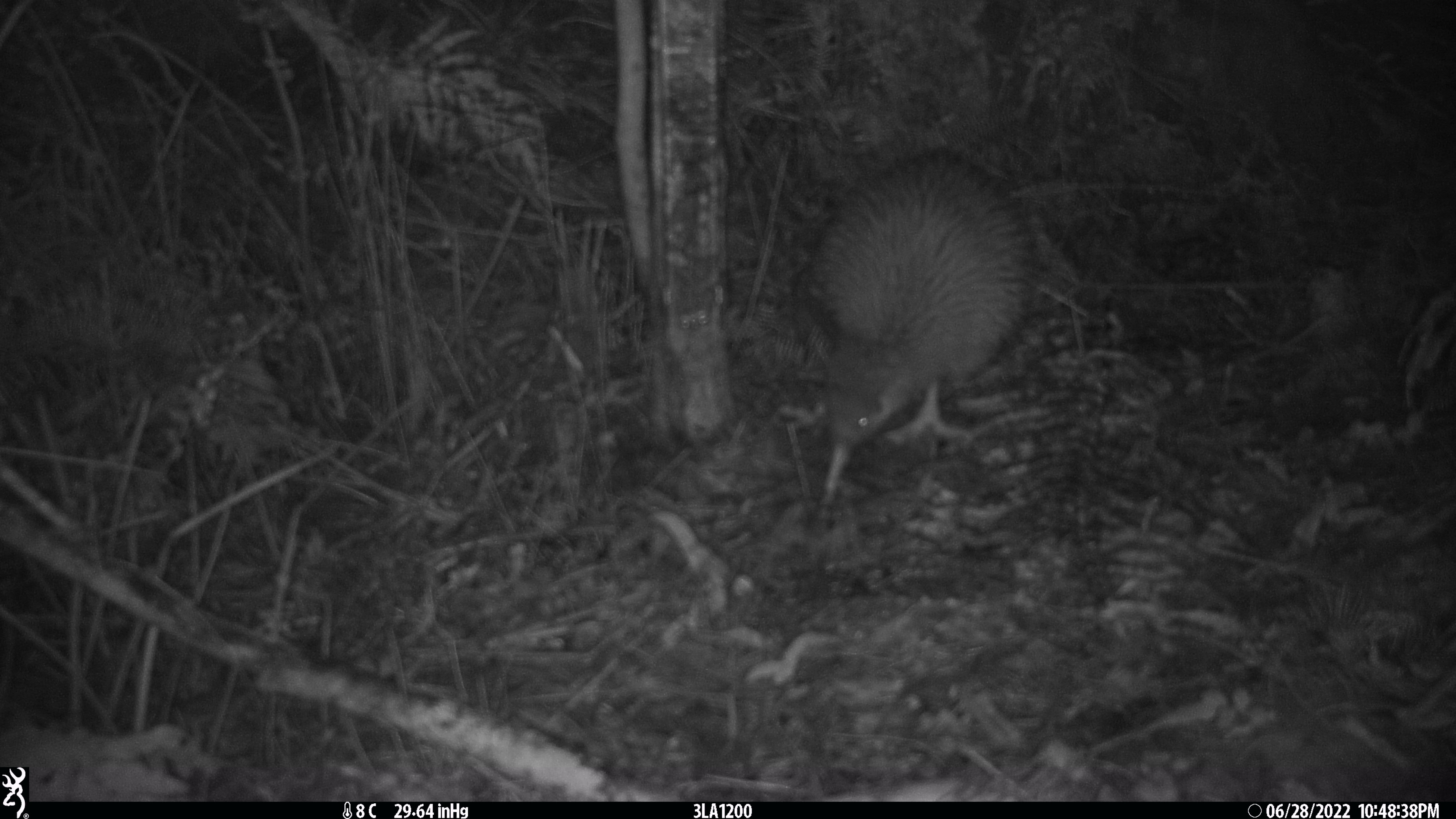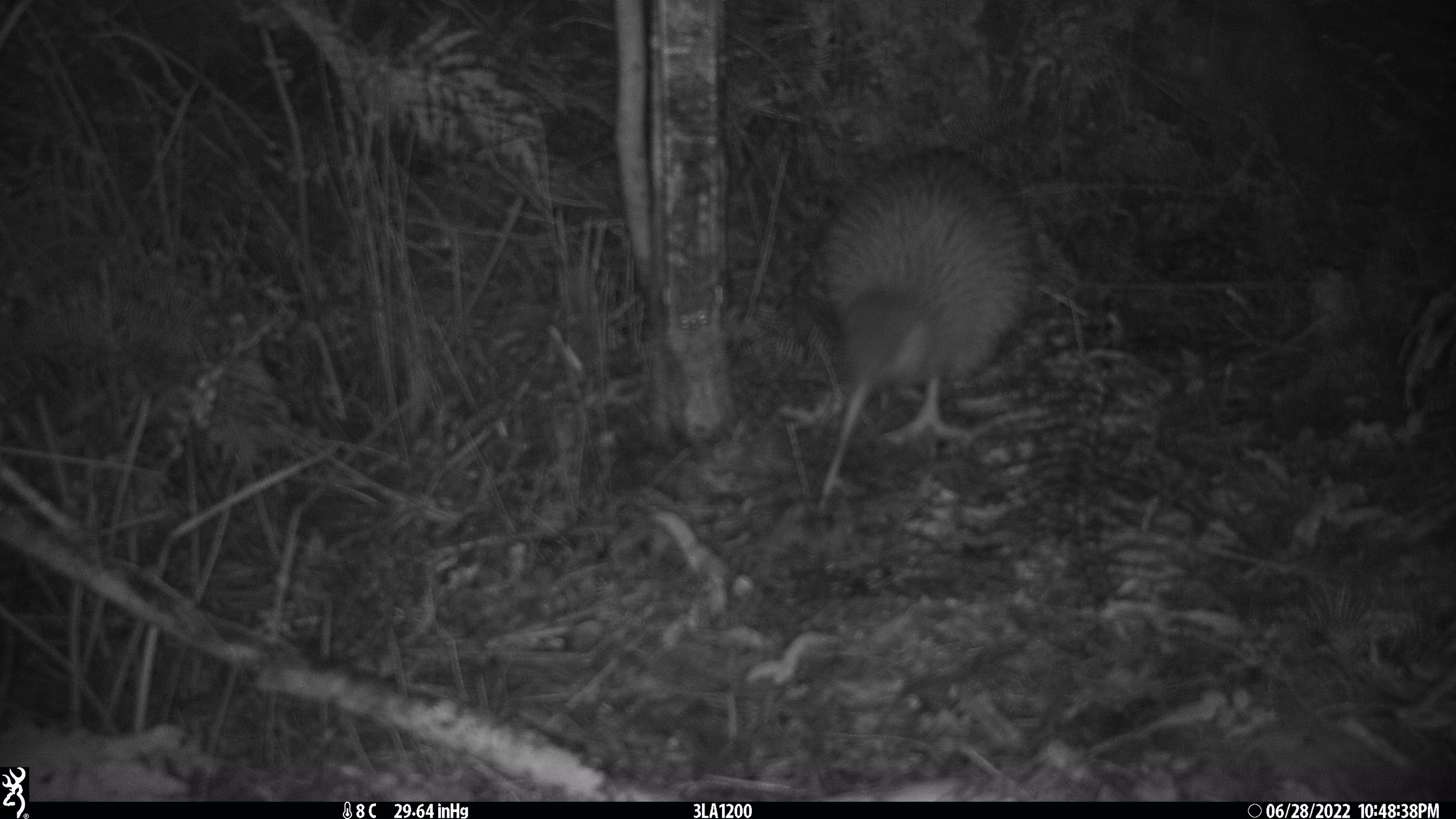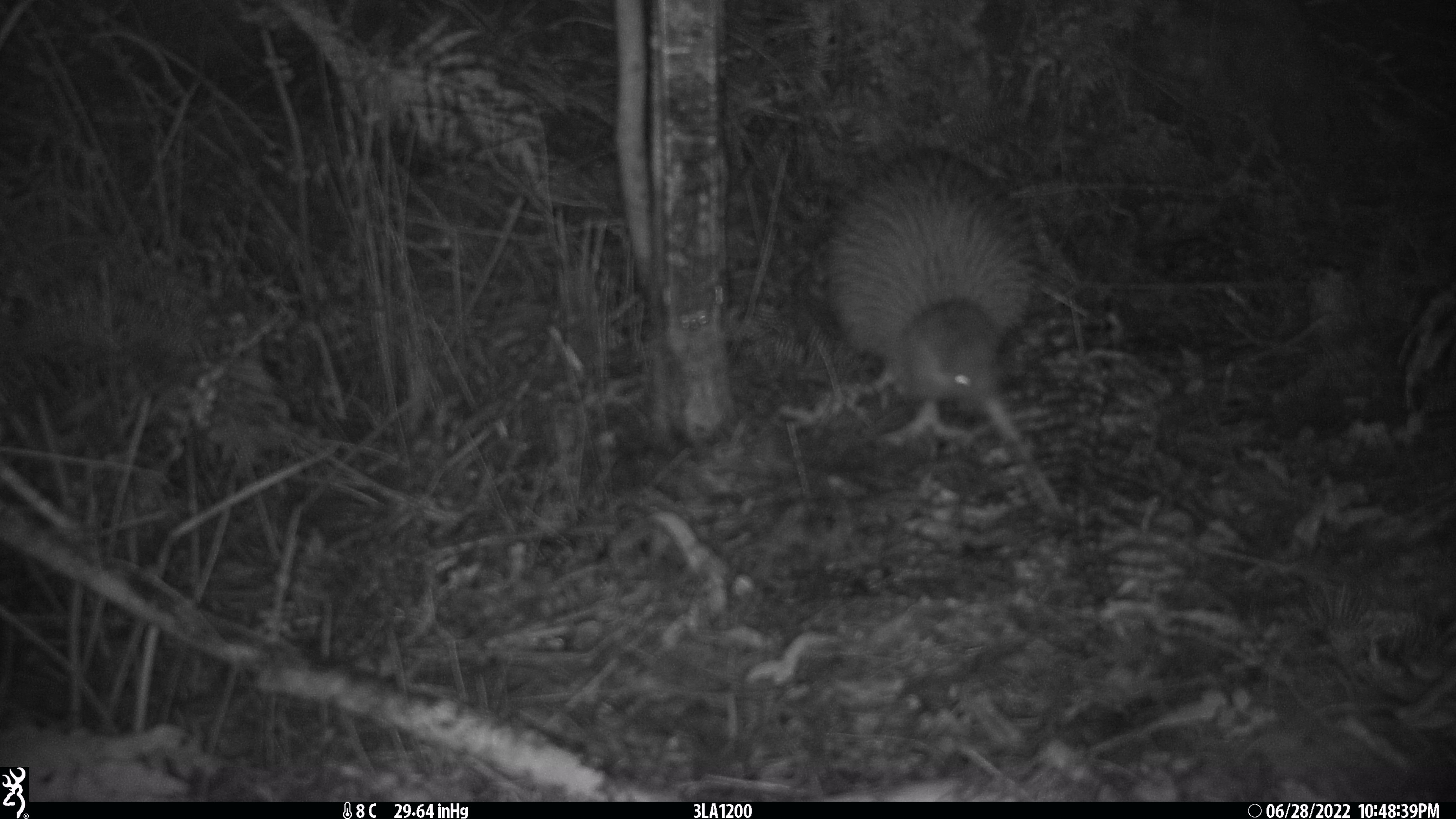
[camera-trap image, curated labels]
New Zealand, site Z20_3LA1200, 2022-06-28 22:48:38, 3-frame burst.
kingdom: Animalia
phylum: Chordata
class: Aves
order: Apterygiformes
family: Apterygidae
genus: Apteryx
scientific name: Apteryx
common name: kiwi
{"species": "kiwi (Apteryx)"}